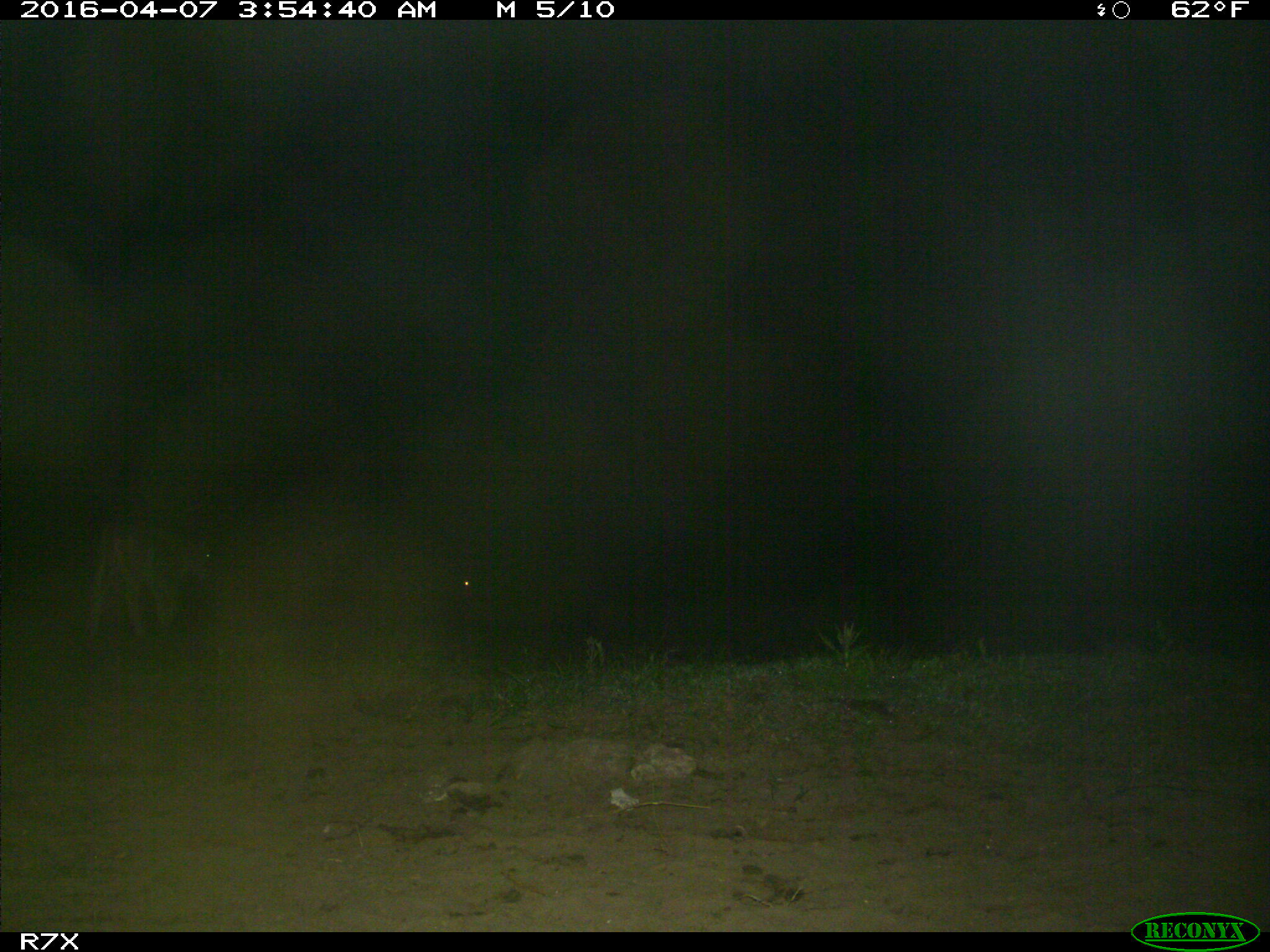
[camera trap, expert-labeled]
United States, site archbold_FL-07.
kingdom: Animalia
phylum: Chordata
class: Mammalia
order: Artiodactyla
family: Bovidae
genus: Bos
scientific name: Bos taurus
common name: domestic cow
Bos taurus (domestic cow).